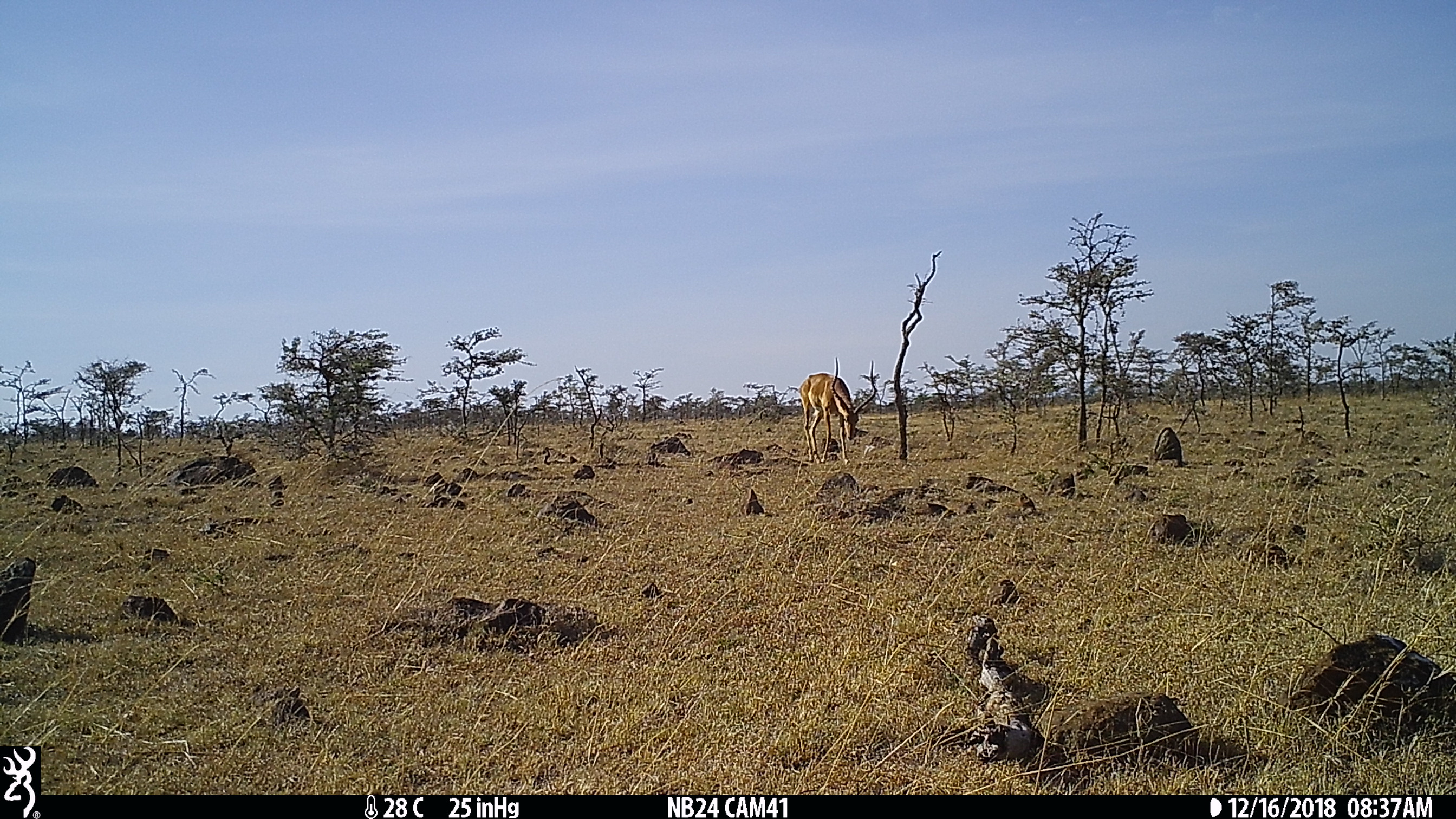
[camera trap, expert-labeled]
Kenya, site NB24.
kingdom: Animalia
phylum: Chordata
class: Mammalia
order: Artiodactyla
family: Bovidae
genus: Aepyceros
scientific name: Aepyceros melampus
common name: impala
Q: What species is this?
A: Impala (Aepyceros melampus).